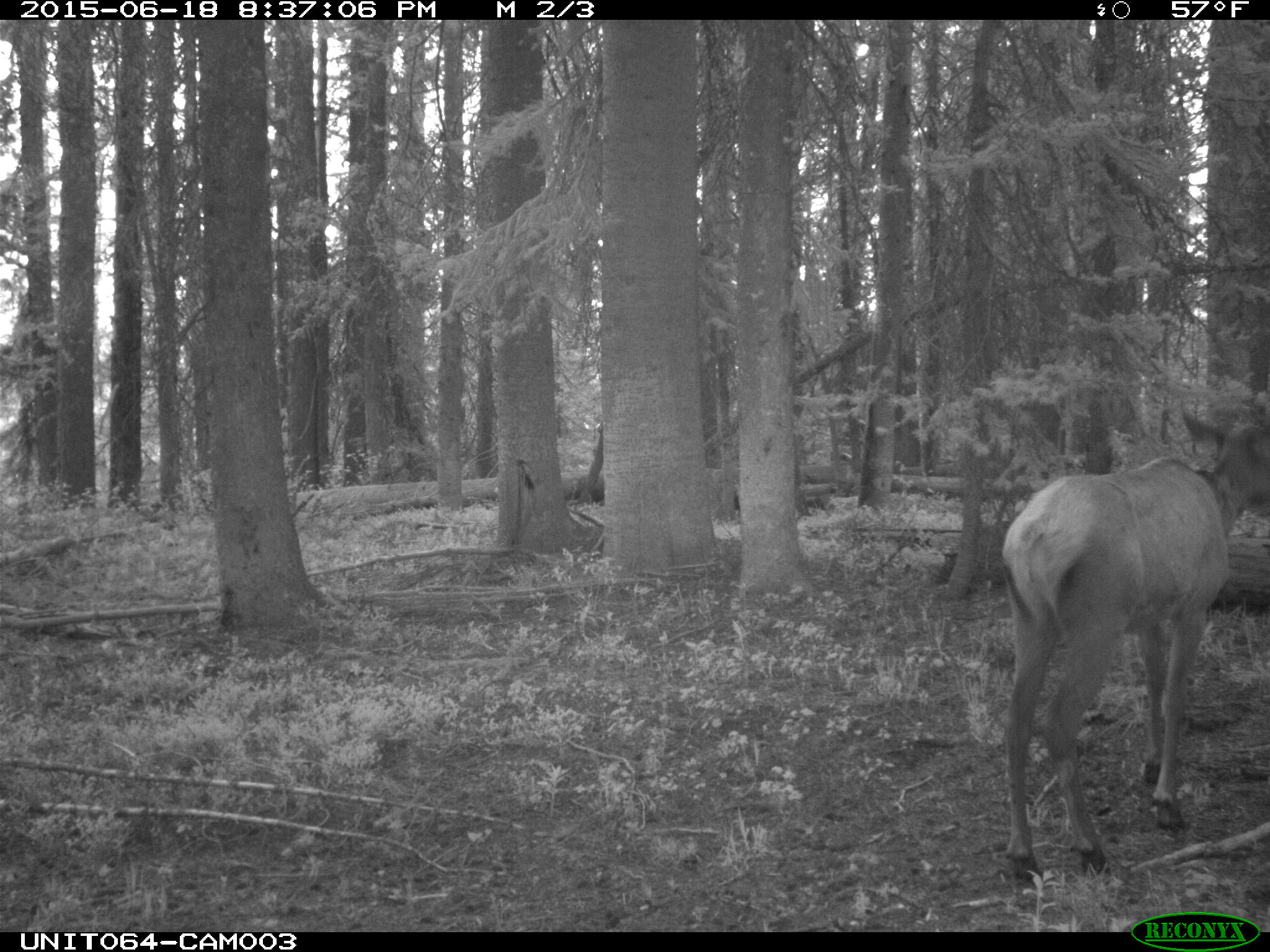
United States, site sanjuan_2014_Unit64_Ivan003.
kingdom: Animalia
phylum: Chordata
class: Mammalia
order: Artiodactyla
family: Cervidae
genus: Cervus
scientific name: Cervus elaphus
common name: red deer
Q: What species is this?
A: Cervus elaphus (red deer).